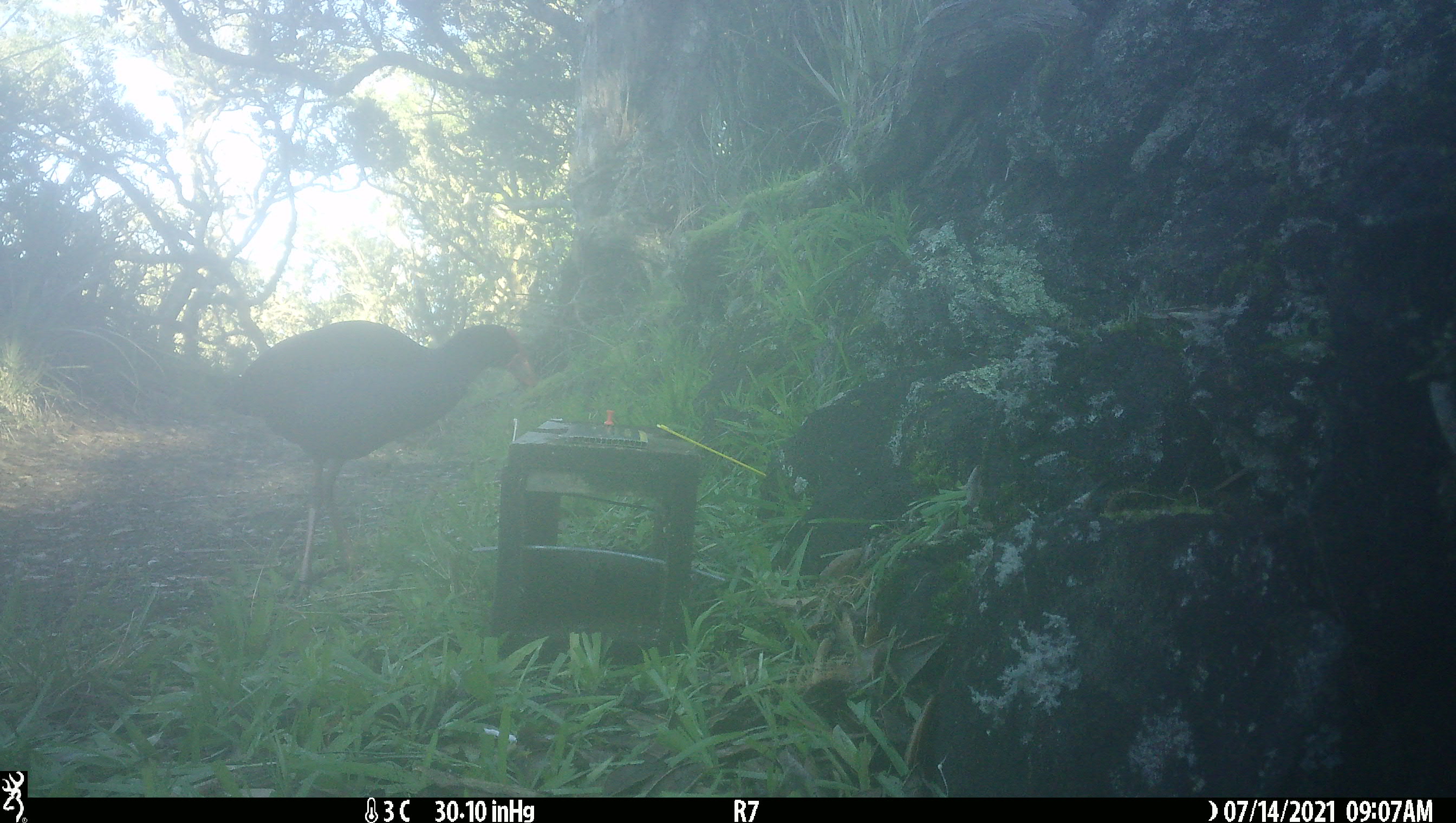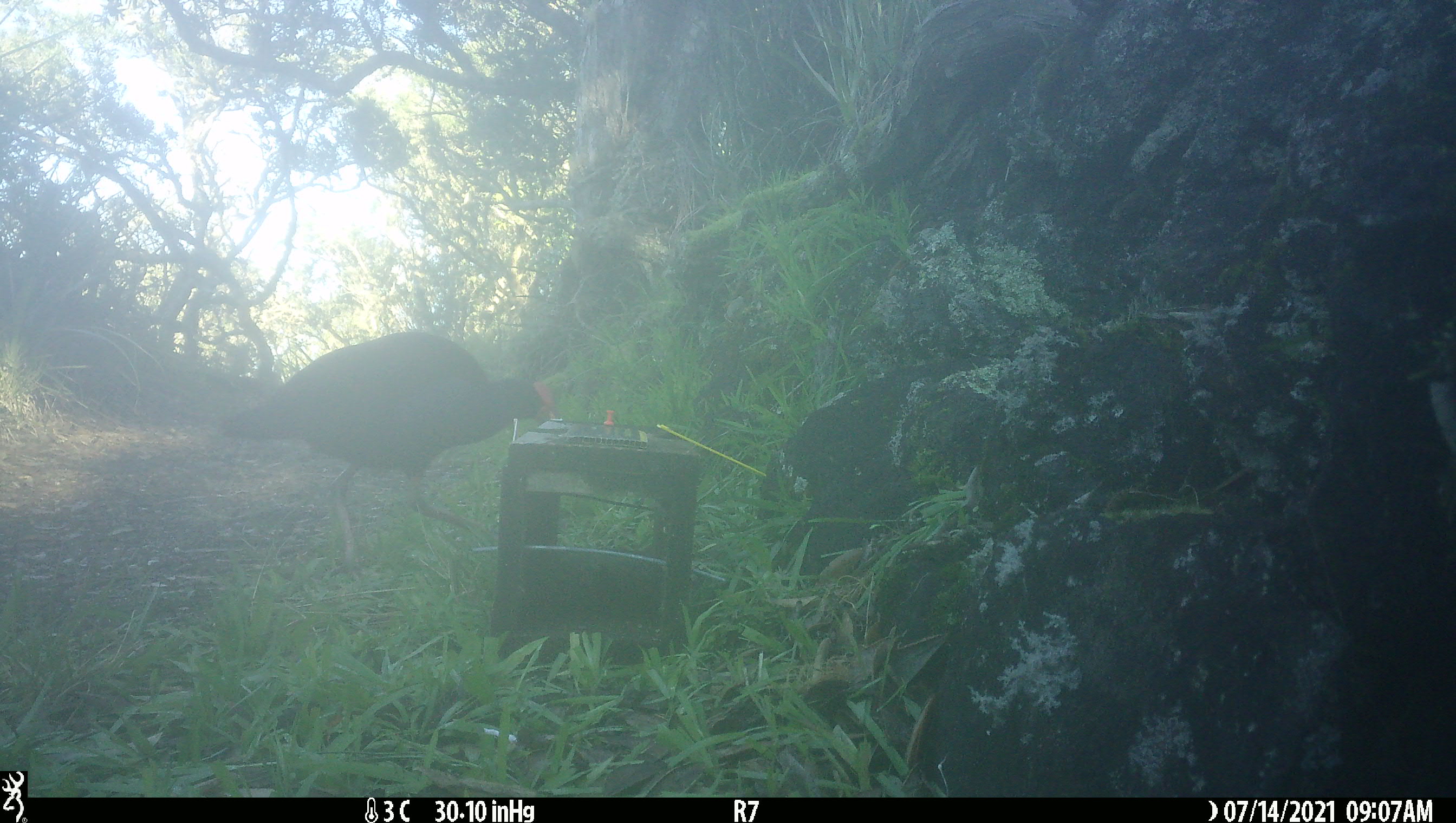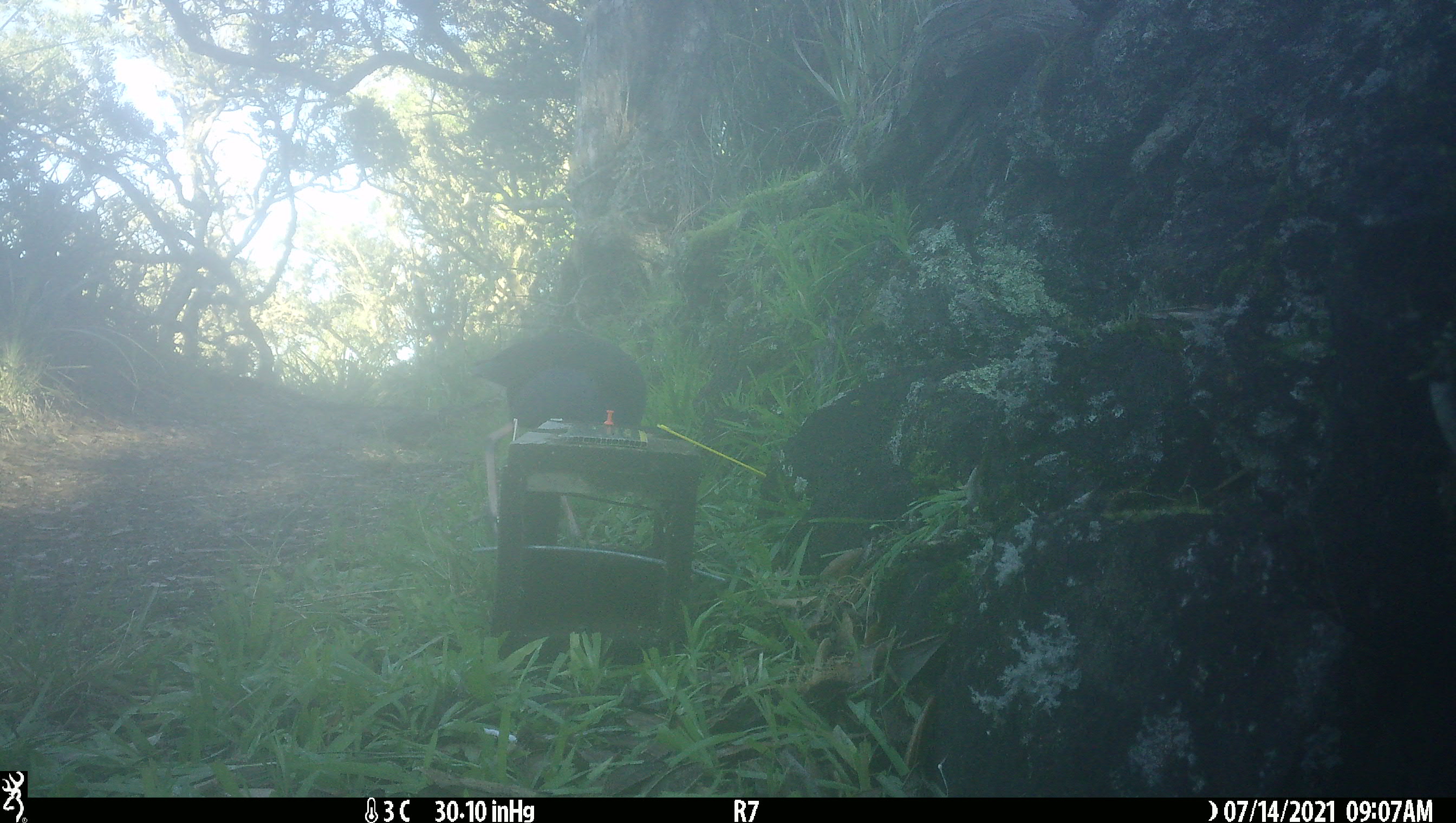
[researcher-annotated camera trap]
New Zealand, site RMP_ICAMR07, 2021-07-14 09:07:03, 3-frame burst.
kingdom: Animalia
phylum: Chordata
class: Aves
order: Gruiformes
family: Rallidae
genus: Porphyrio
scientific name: Porphyrio melanotus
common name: australasian swamphen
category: pukeko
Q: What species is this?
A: Pukeko (australasian swamphen) (Porphyrio melanotus).